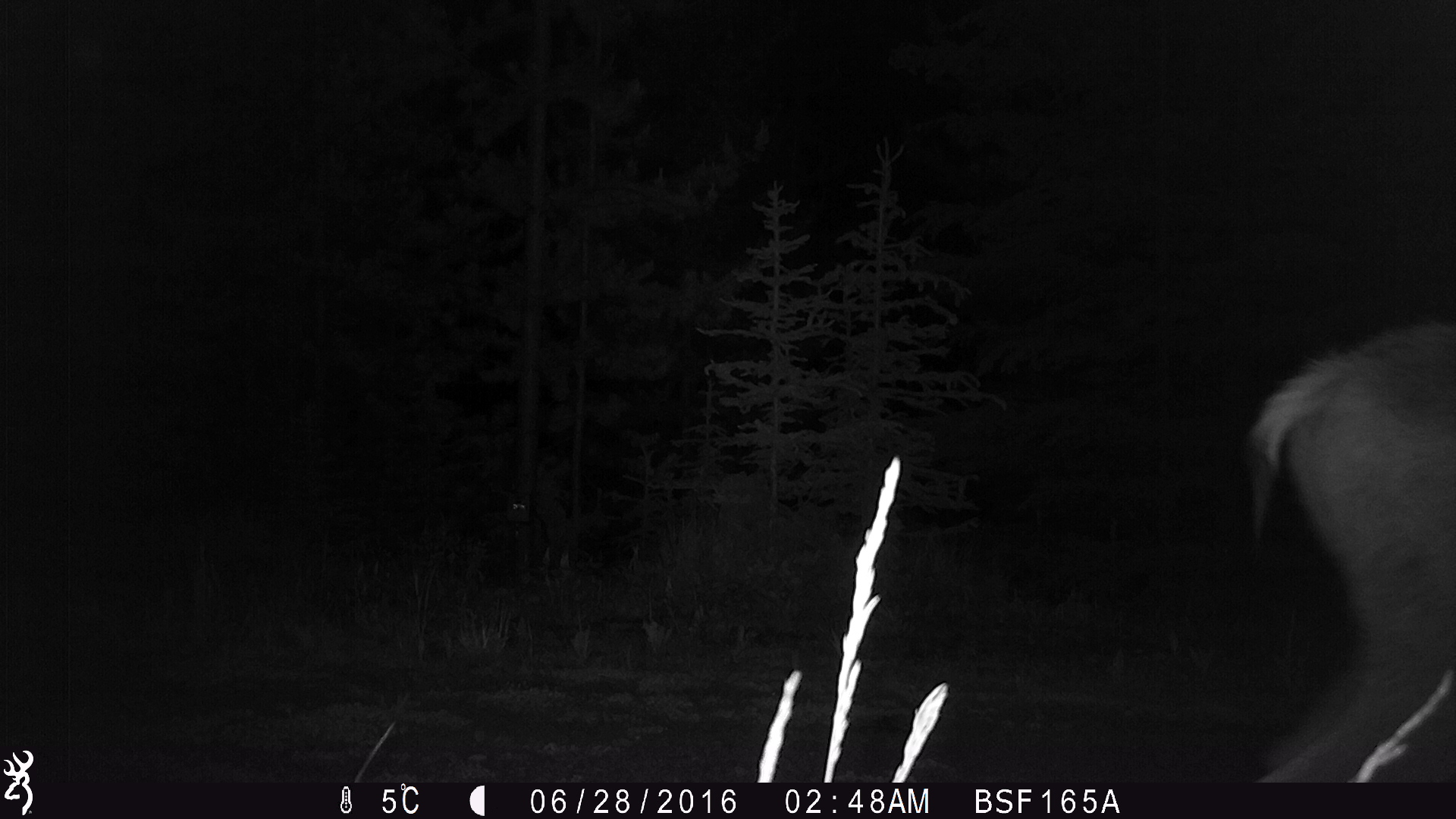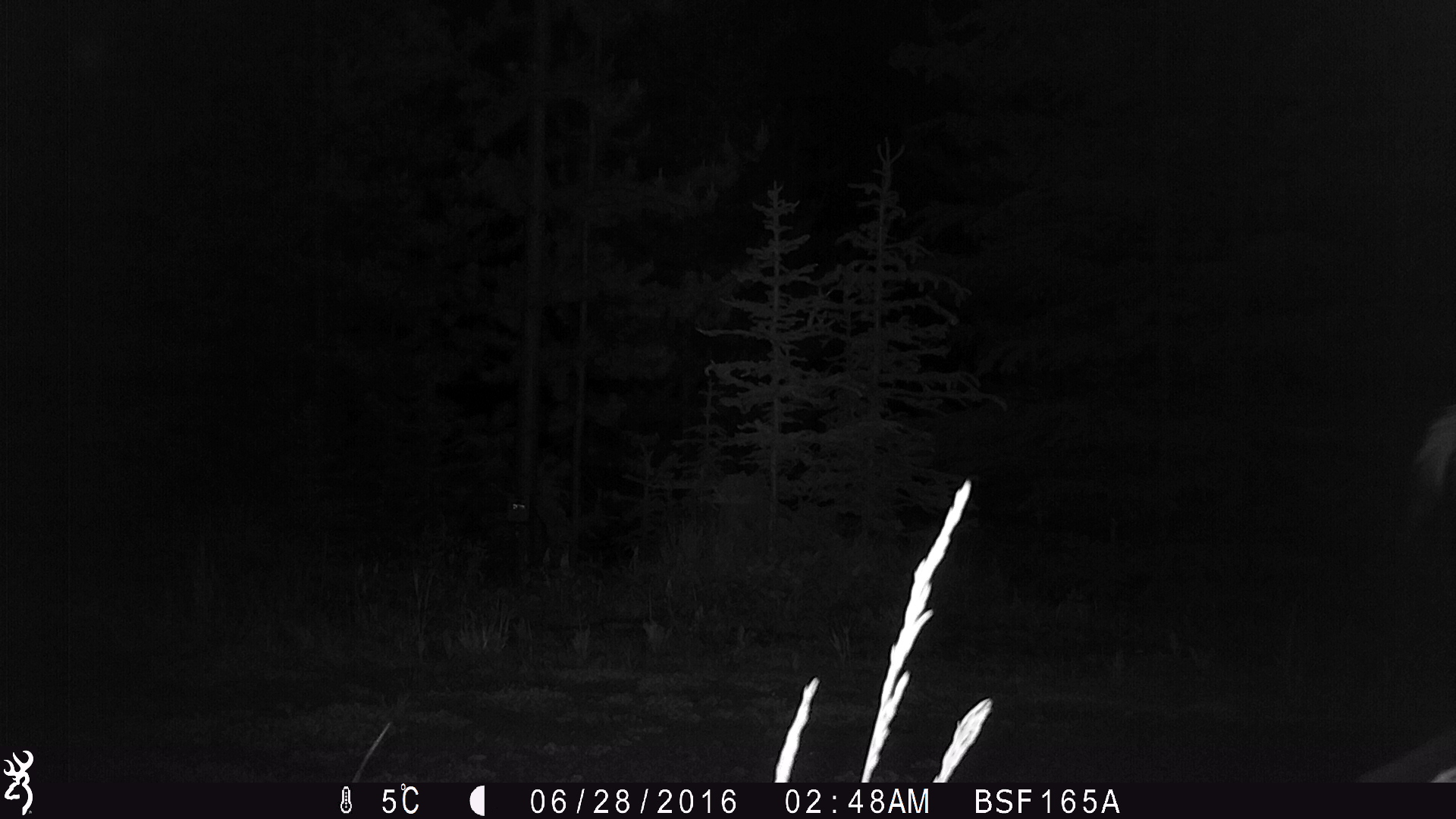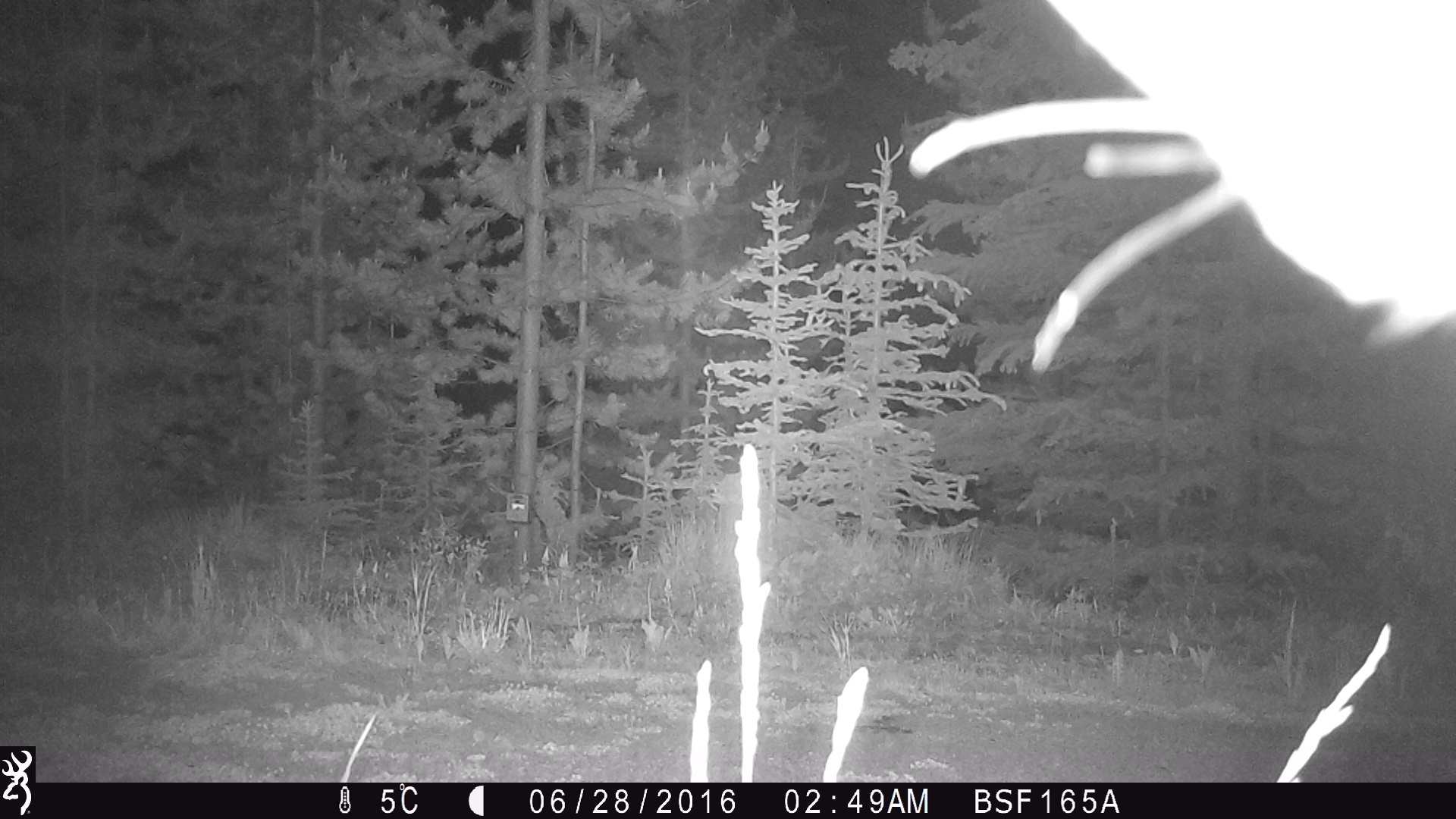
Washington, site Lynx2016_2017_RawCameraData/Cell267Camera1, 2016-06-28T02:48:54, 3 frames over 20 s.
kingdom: Animalia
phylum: Chordata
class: Mammalia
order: Artiodactyla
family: Cervidae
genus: Odocoileus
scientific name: Odocoileus hemionus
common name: mule deer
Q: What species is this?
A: Odocoileus hemionus (mule deer).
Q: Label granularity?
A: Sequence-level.